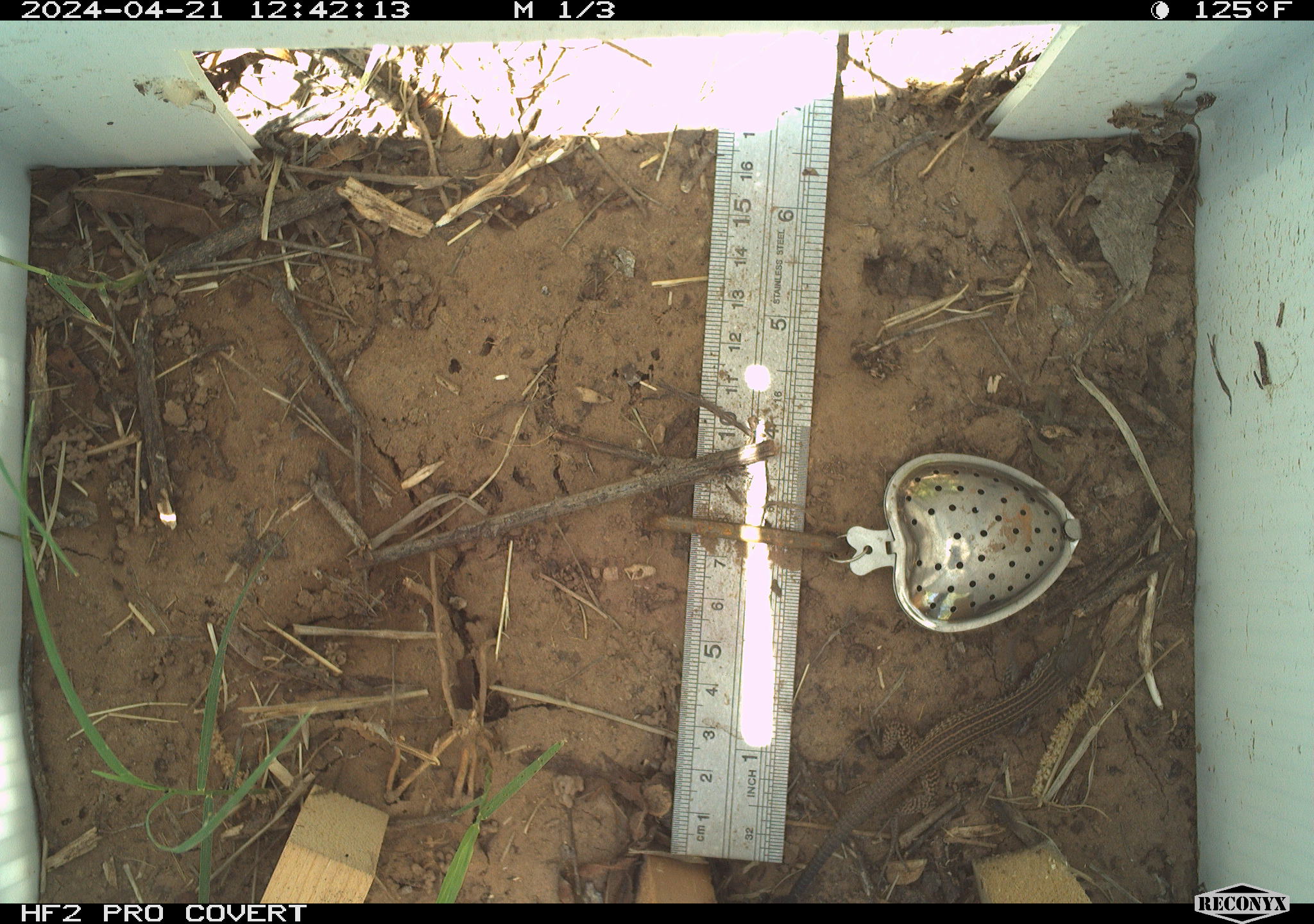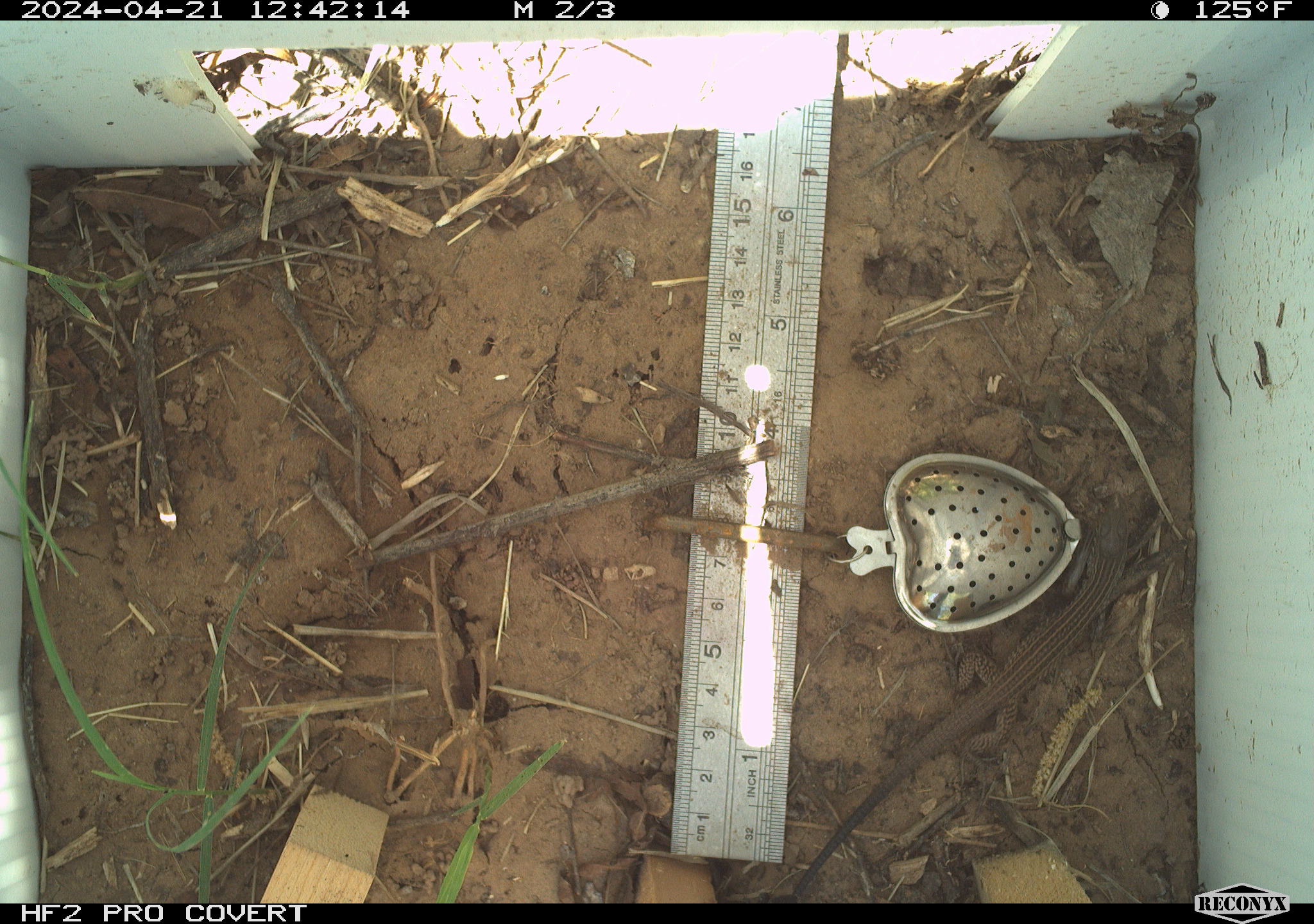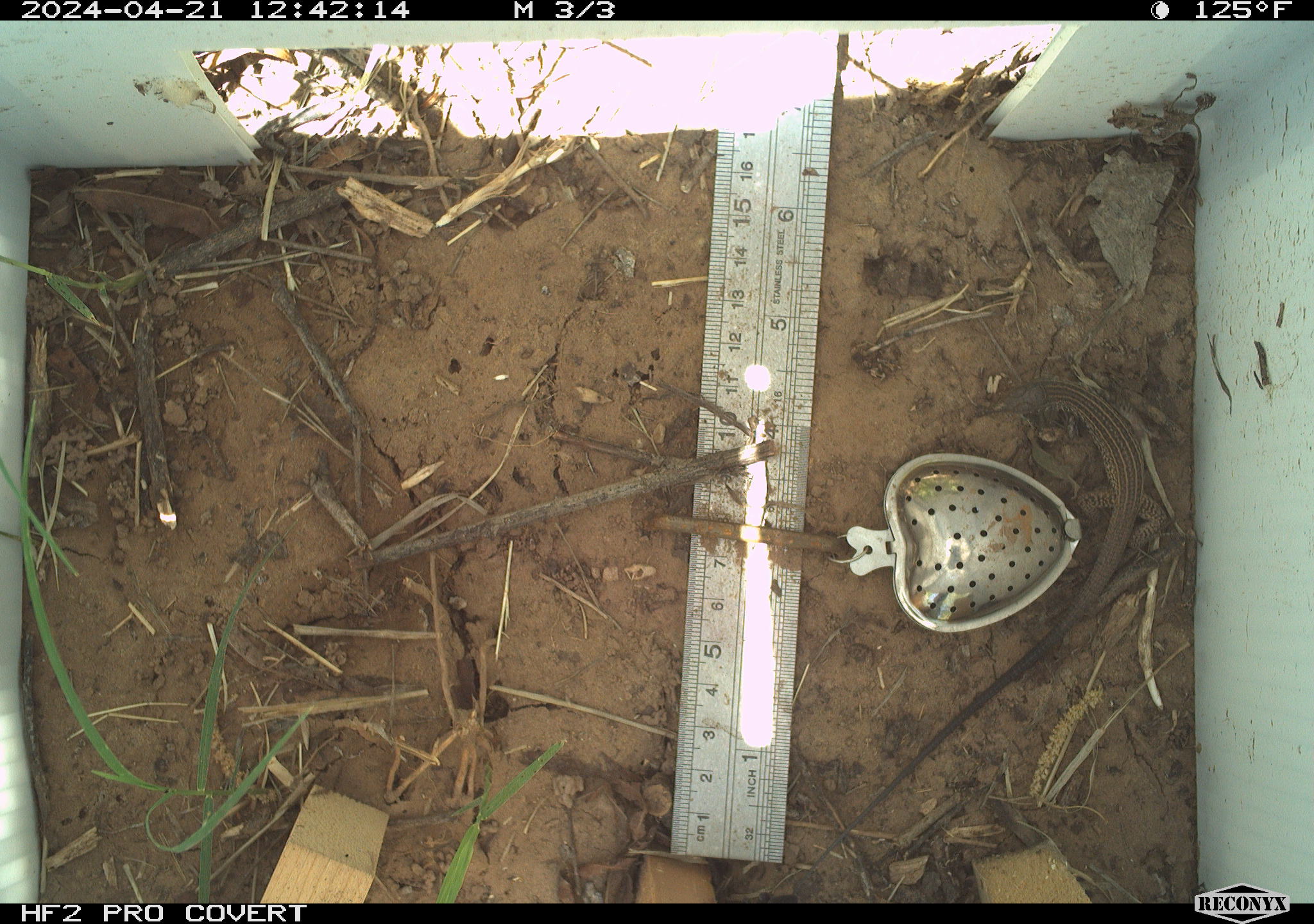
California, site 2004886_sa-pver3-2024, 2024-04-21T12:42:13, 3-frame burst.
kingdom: Animalia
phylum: Chordata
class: Reptilia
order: Squamata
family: Teiidae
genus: Aspidoscelis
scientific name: Aspidoscelis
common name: whiptail lizards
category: aspidoscelis species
Aspidoscelis species (whiptail lizards) (Aspidoscelis).